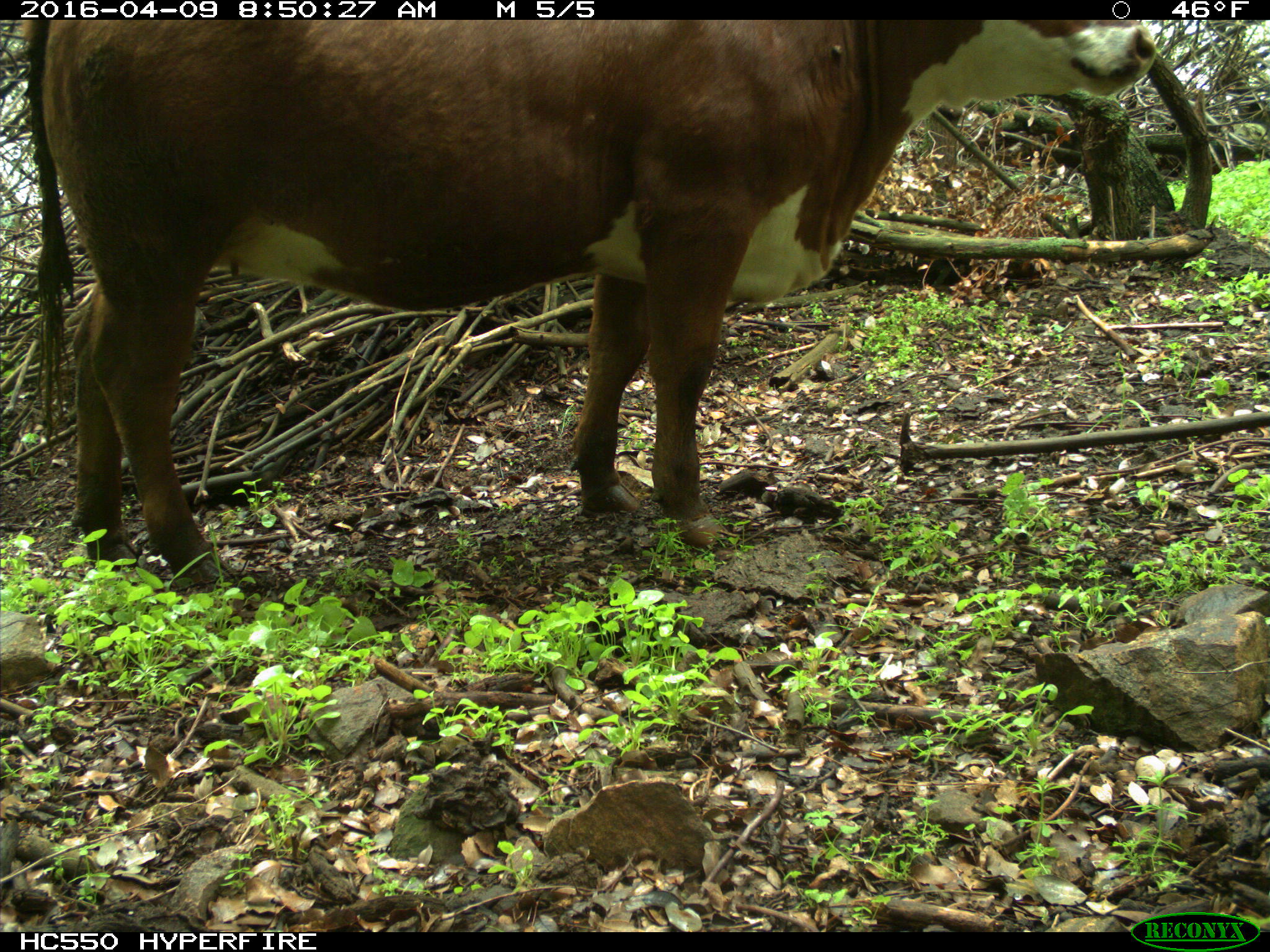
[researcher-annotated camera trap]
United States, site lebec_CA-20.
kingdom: Animalia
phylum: Chordata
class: Mammalia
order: Artiodactyla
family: Bovidae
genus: Bos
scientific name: Bos taurus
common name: domestic cow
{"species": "Bos taurus (domestic cow)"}